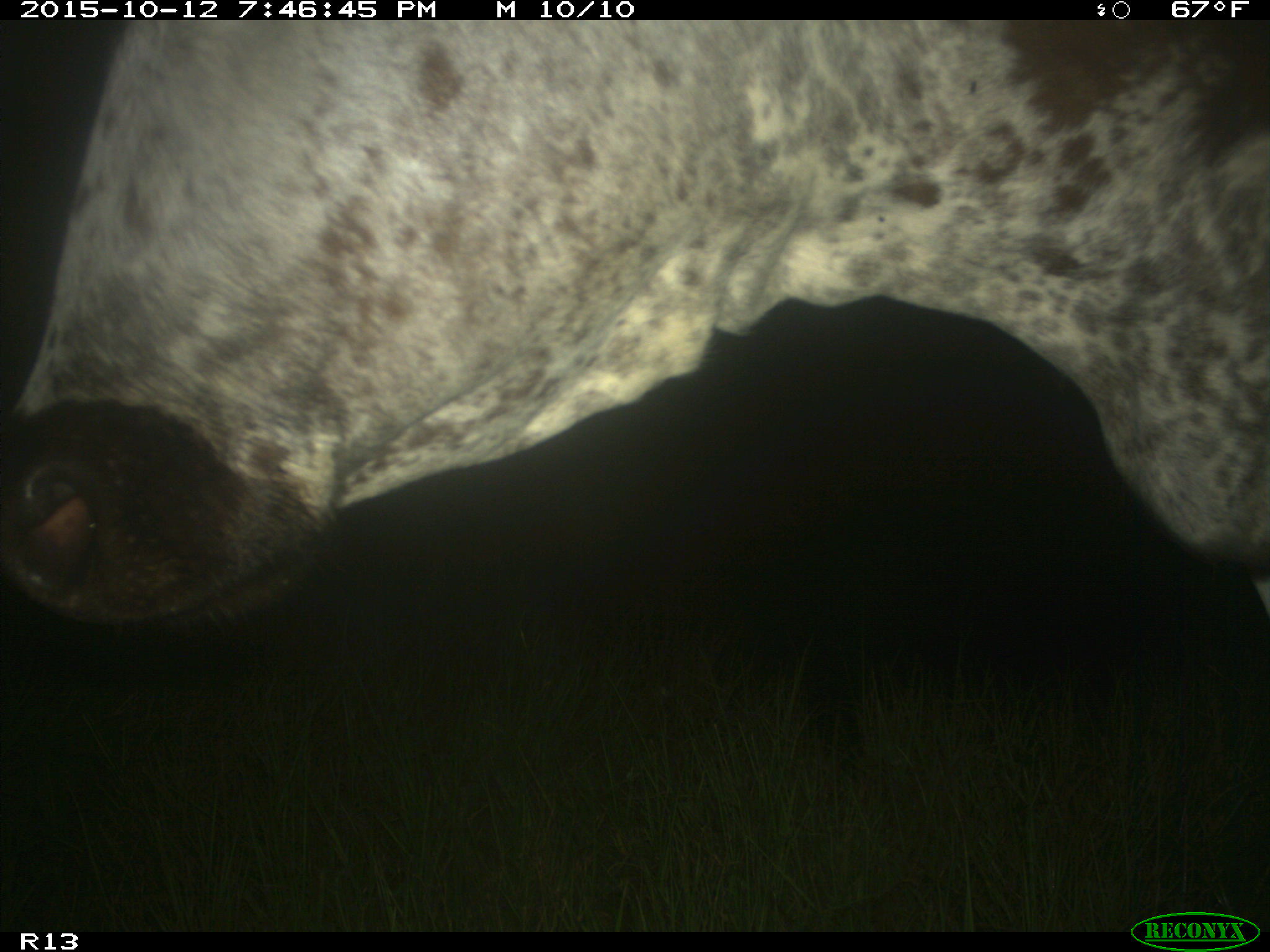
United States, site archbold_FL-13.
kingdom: Animalia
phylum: Chordata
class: Mammalia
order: Artiodactyla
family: Bovidae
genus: Bos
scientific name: Bos taurus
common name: domestic cow